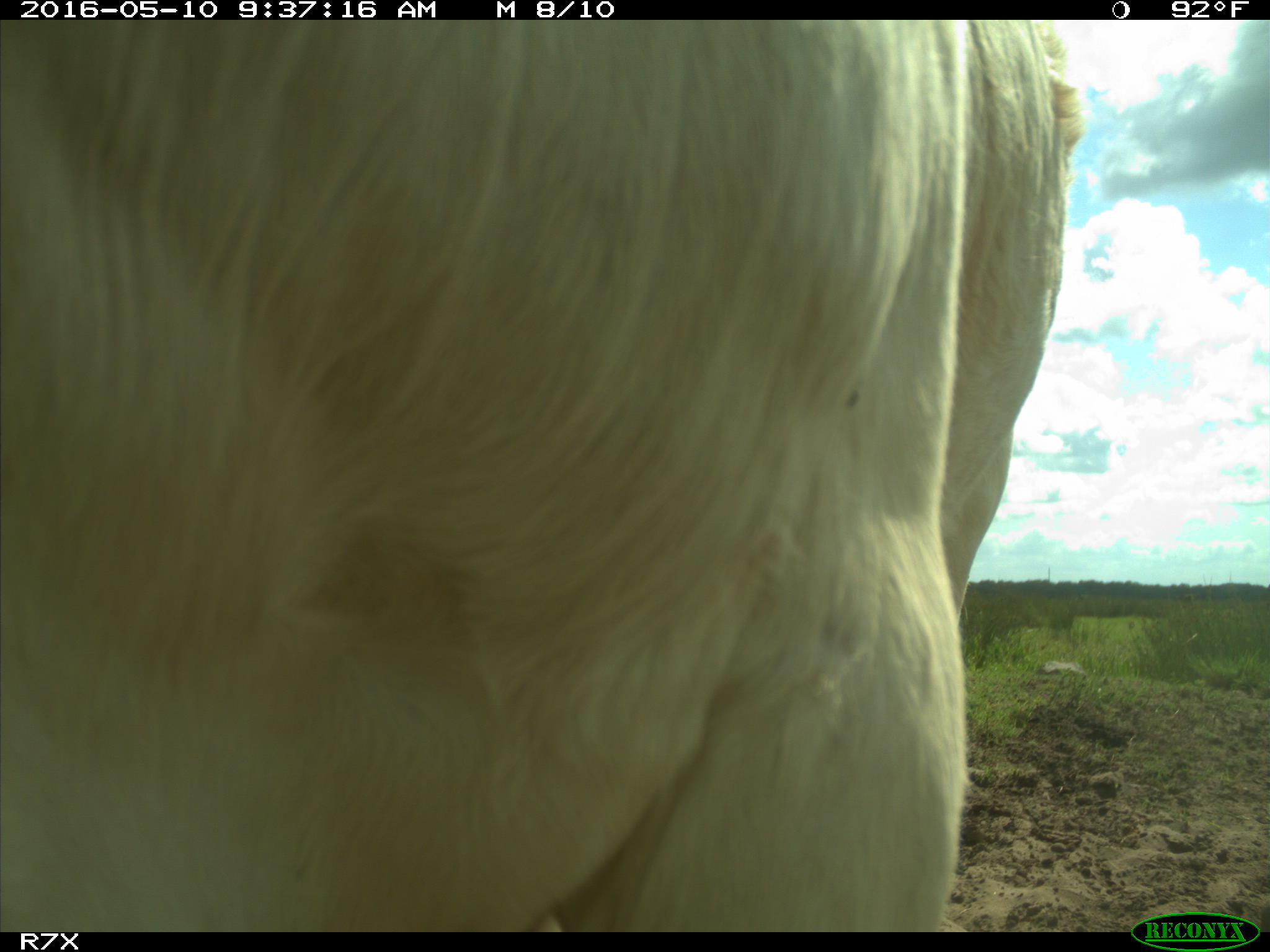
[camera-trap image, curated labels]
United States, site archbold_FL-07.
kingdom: Animalia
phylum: Chordata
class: Mammalia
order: Artiodactyla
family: Bovidae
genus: Bos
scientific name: Bos taurus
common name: domestic cow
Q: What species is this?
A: Bos taurus (domestic cow).